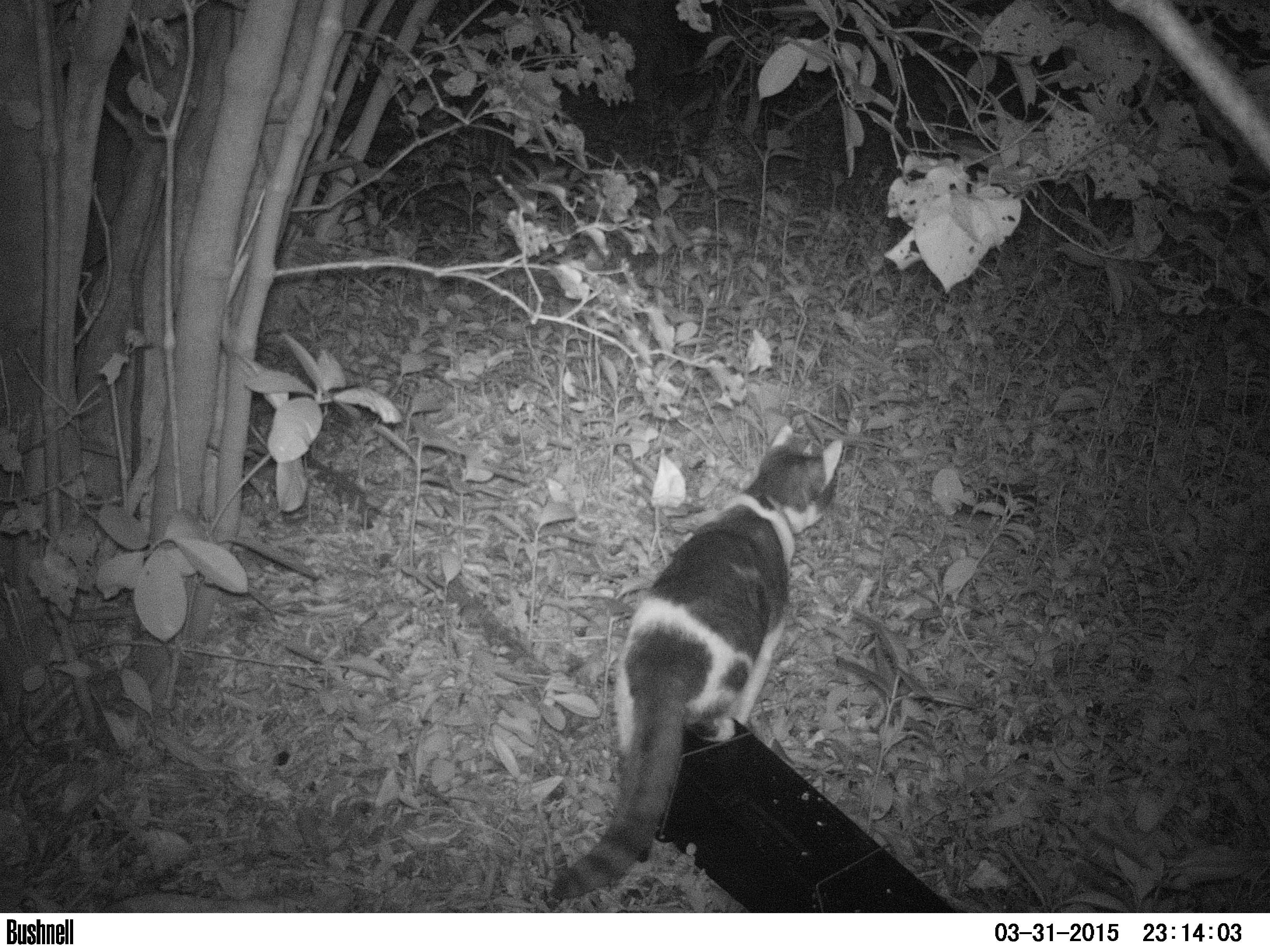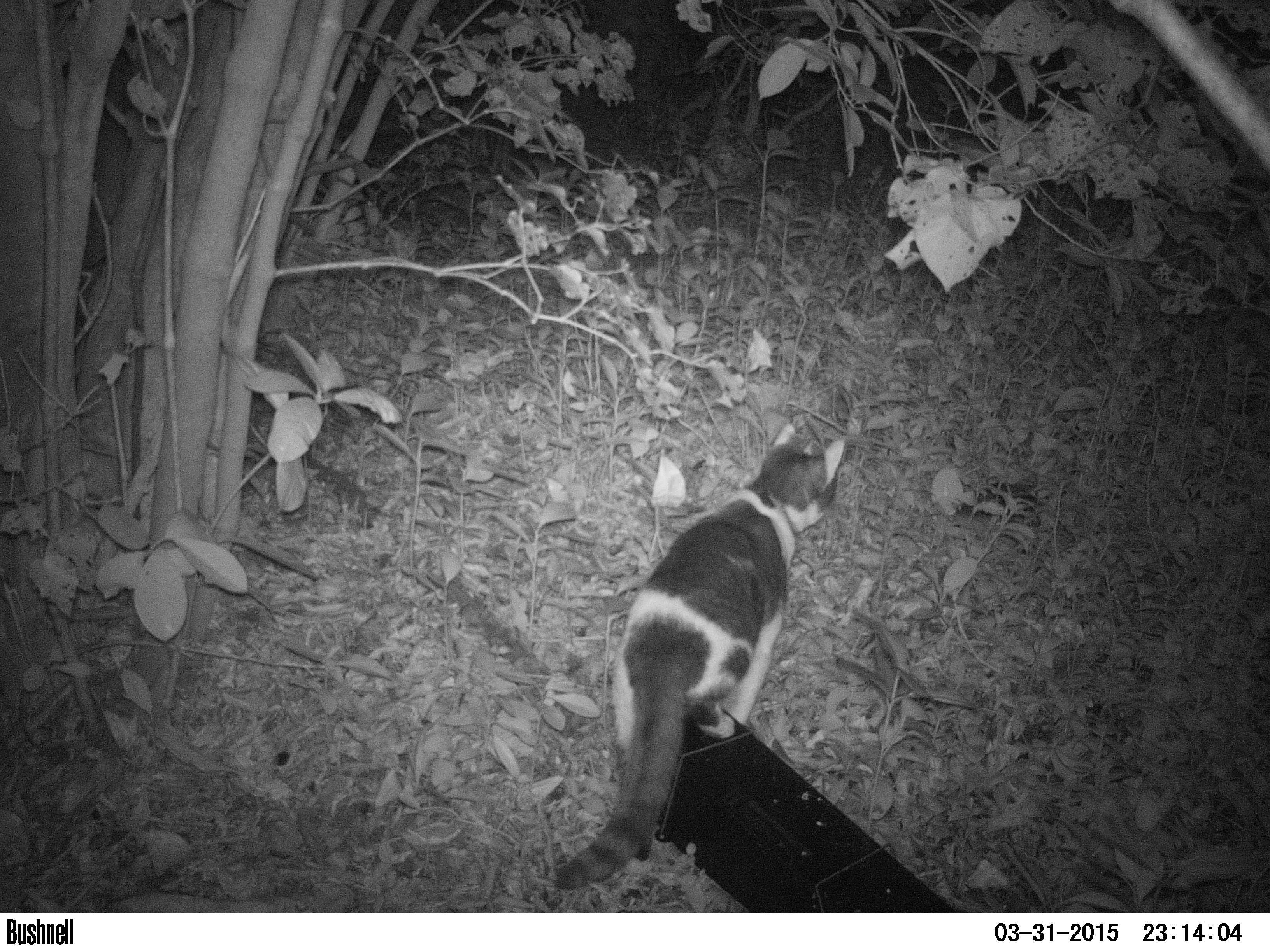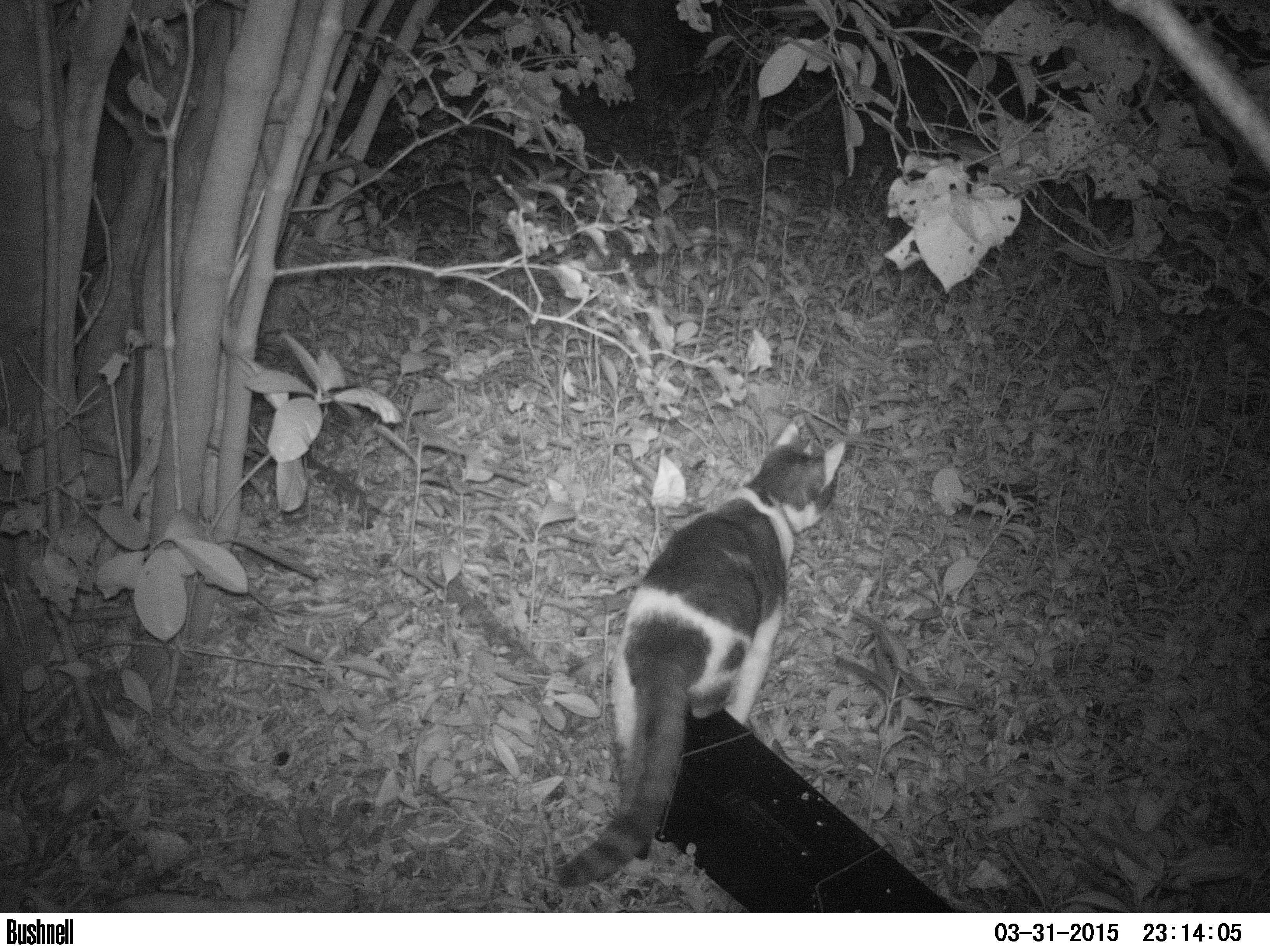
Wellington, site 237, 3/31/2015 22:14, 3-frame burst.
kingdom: Animalia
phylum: Chordata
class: Mammalia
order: Carnivora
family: Felidae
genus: Felis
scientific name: Felis catus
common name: cat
Cat (Felis catus).